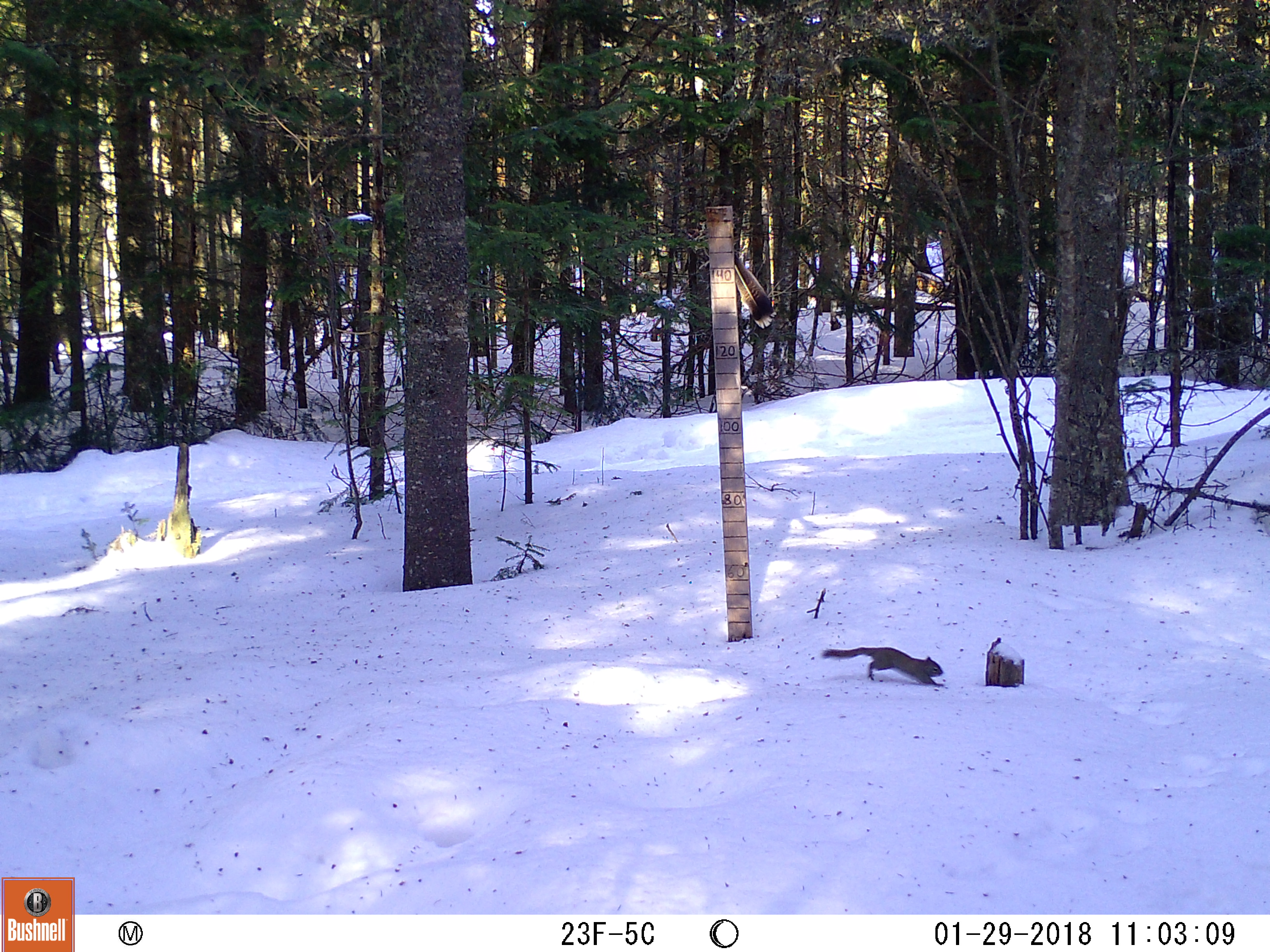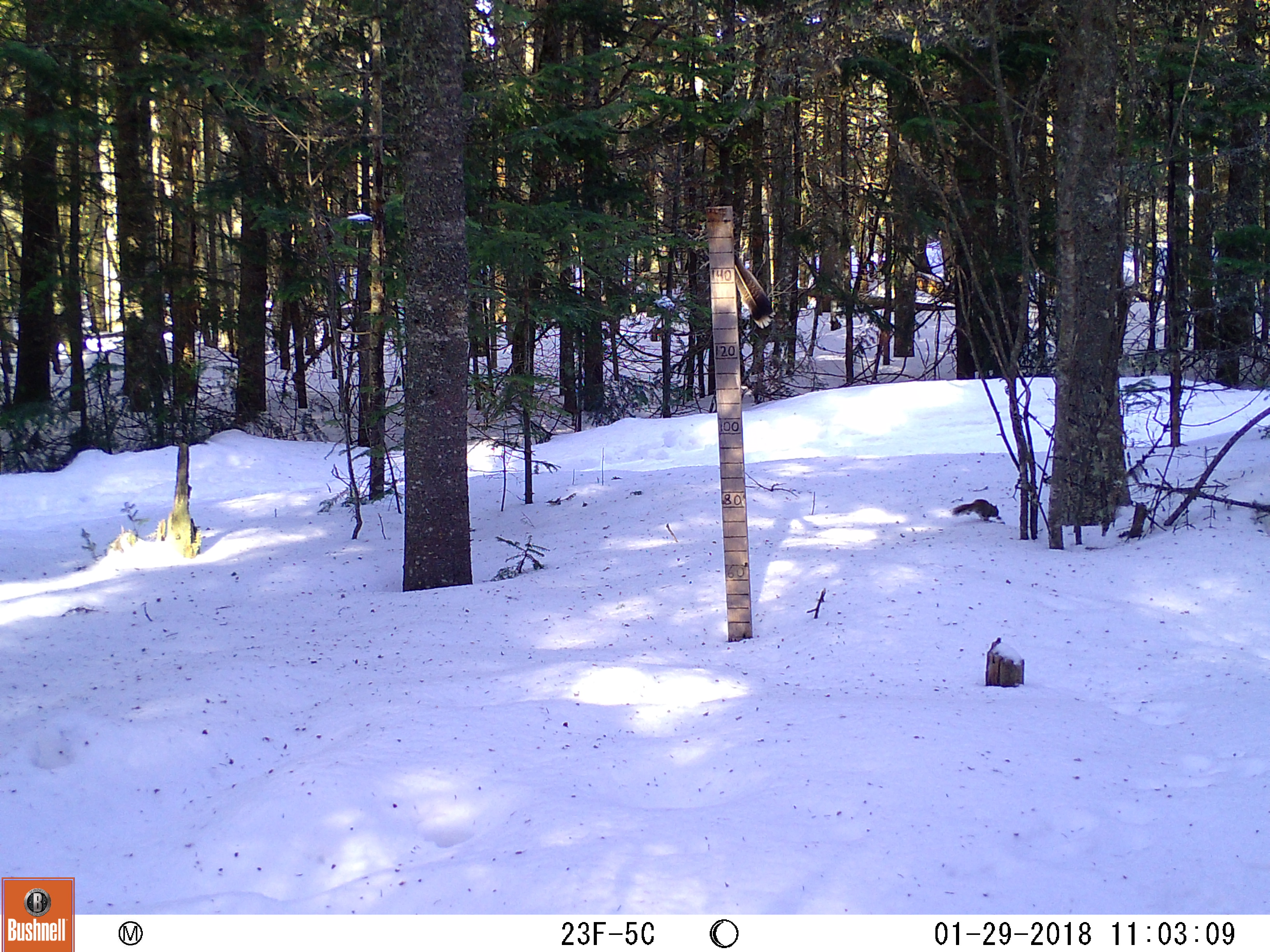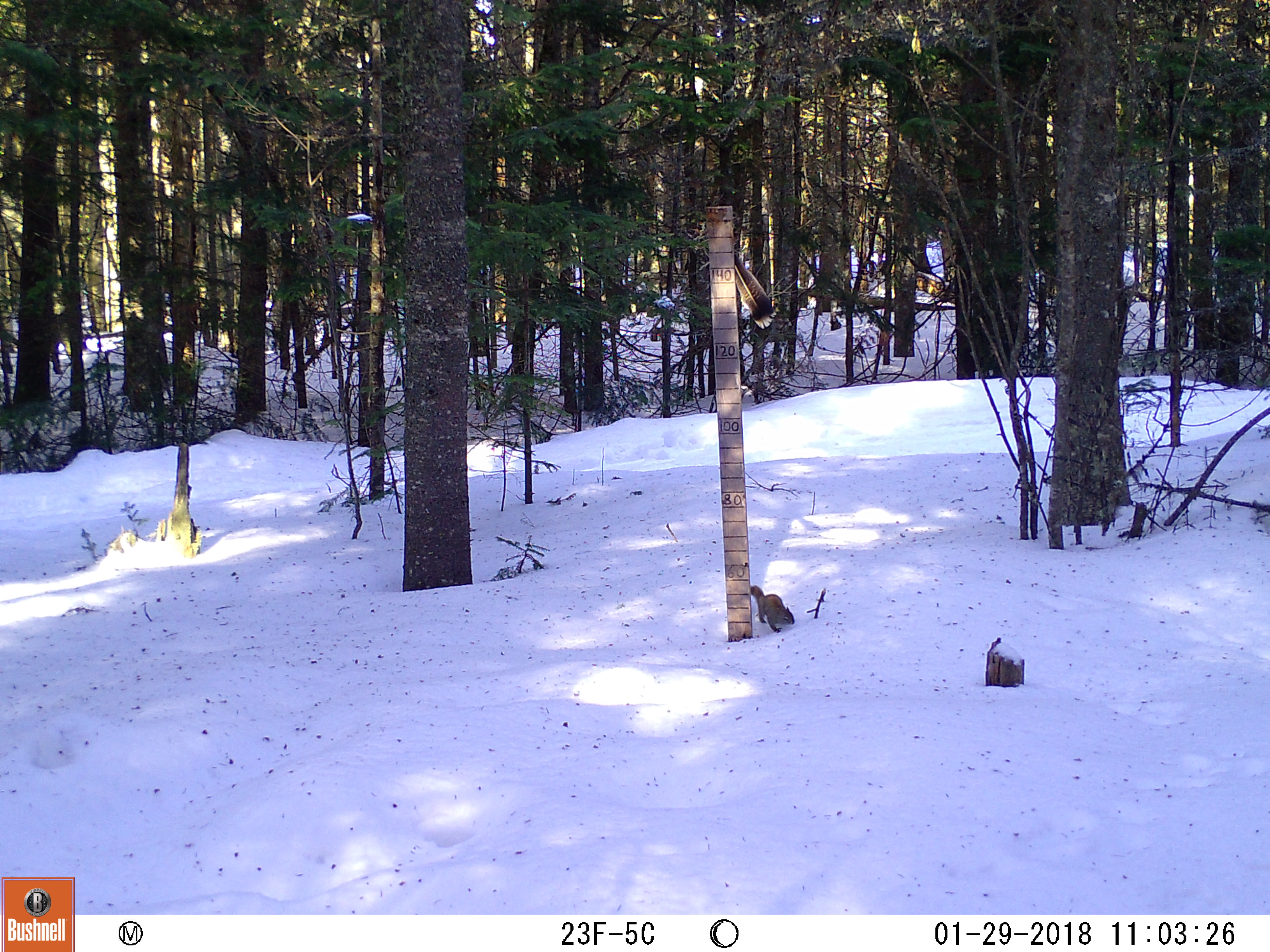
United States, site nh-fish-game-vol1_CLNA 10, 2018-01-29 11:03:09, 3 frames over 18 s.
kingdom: Animalia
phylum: Chordata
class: Mammalia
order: Rodentia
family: Sciuridae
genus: Tamiasciurus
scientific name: Tamiasciurus hudsonicus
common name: red squirrel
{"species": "red squirrel (Tamiasciurus hudsonicus)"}